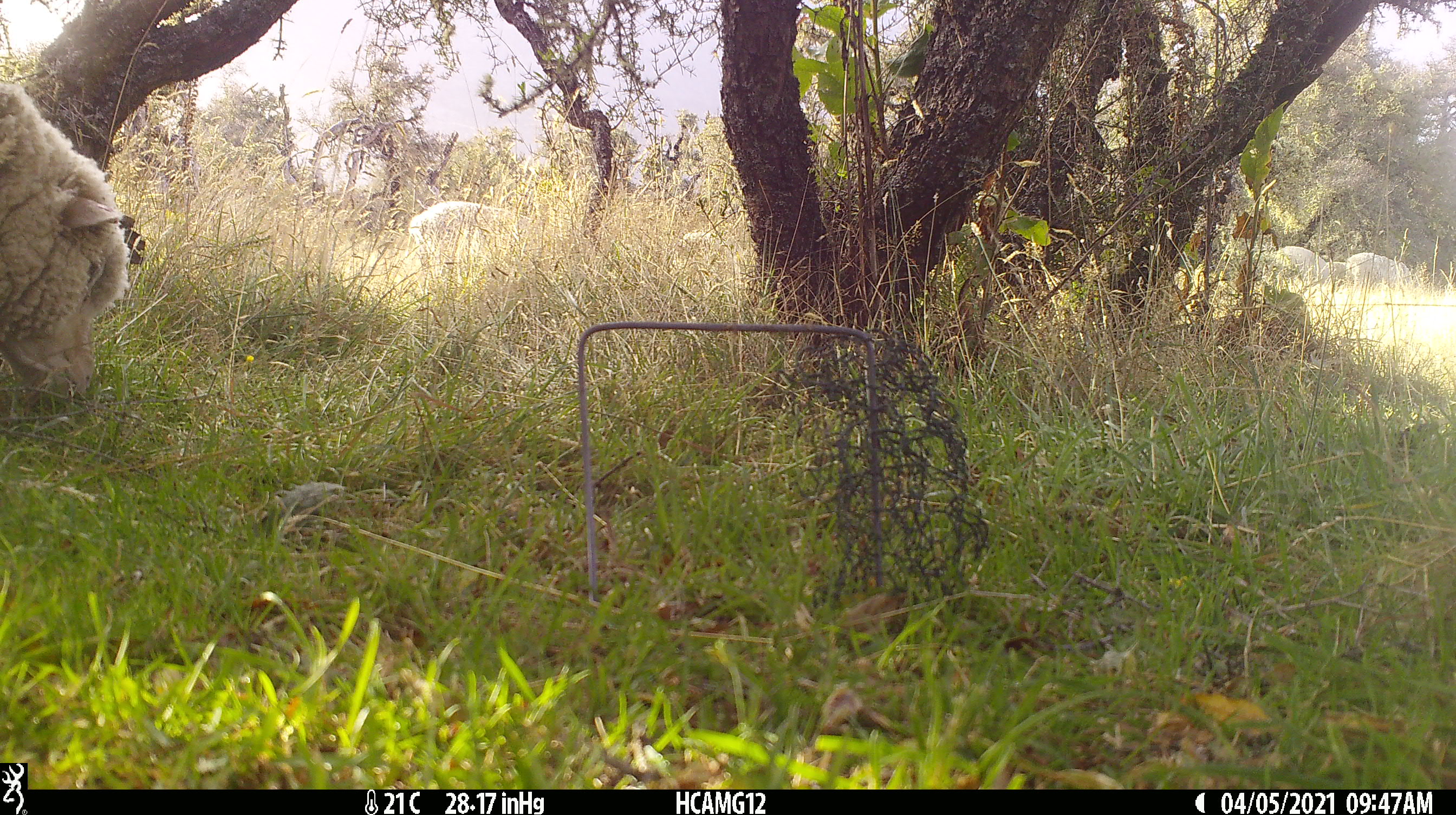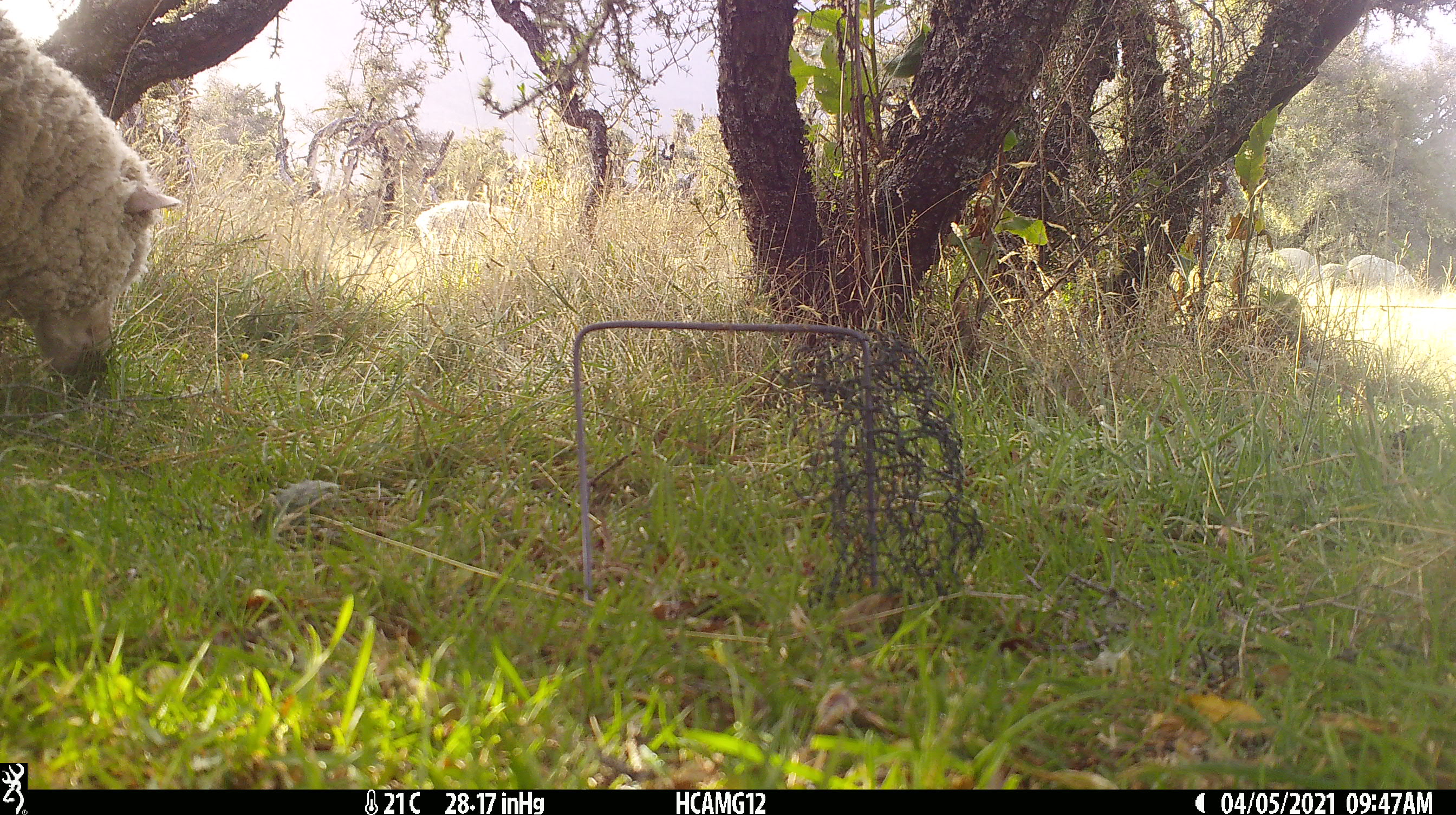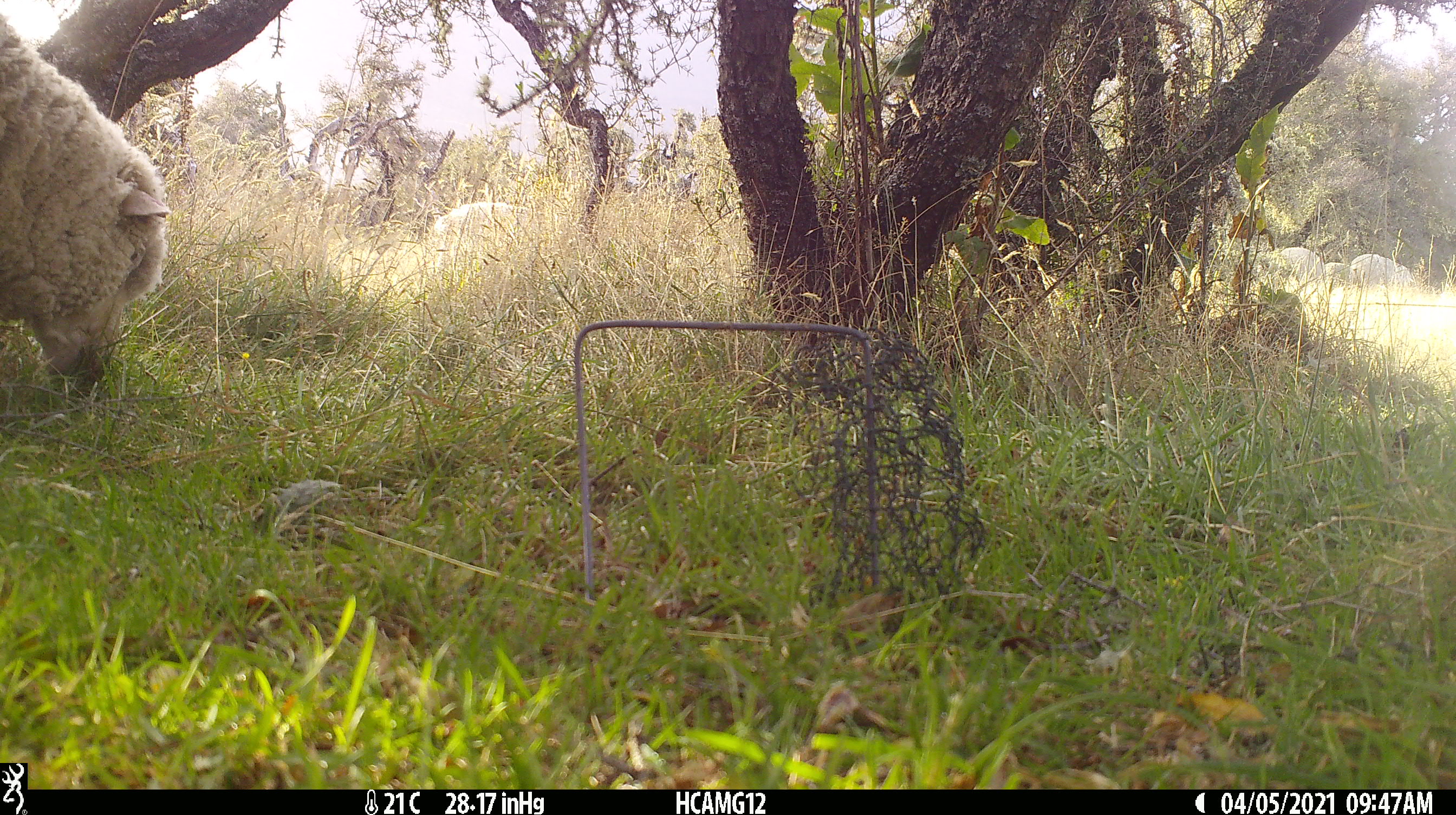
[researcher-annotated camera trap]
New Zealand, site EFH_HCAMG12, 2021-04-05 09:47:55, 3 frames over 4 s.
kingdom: Animalia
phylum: Chordata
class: Mammalia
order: Artiodactyla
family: Bovidae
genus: Ovis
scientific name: Ovis aries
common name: domestic sheep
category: sheep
Sheep (domestic sheep) (Ovis aries).